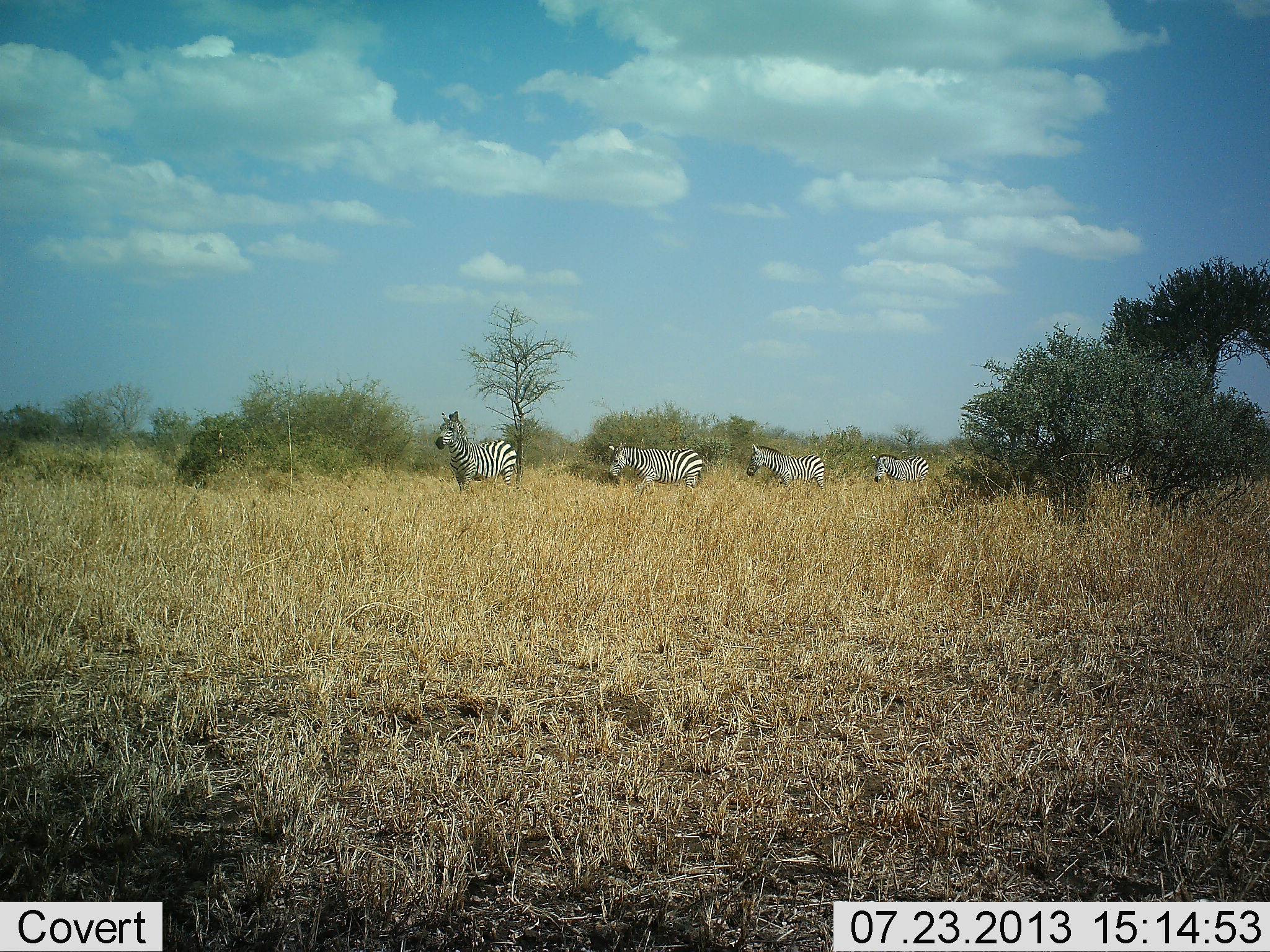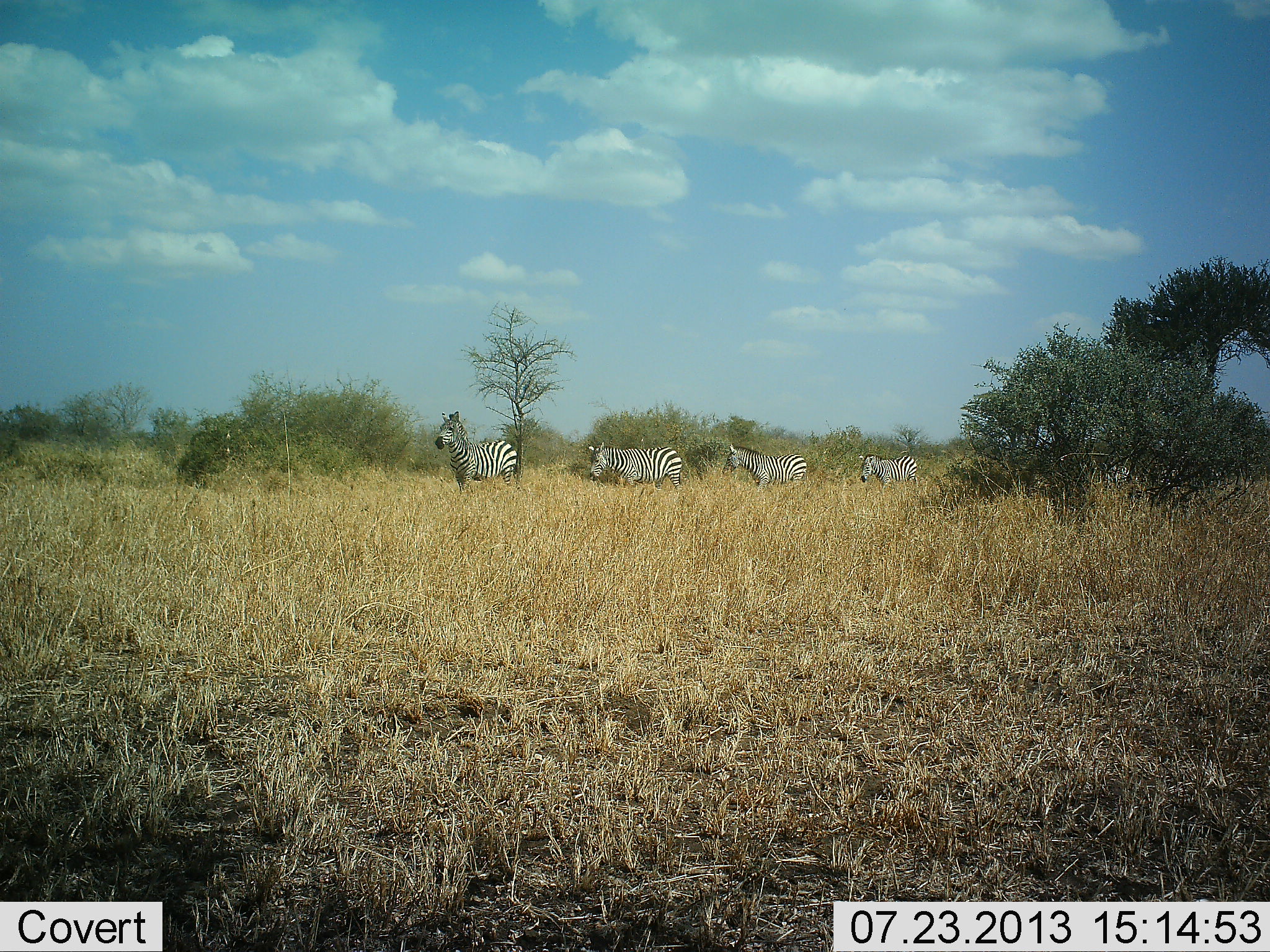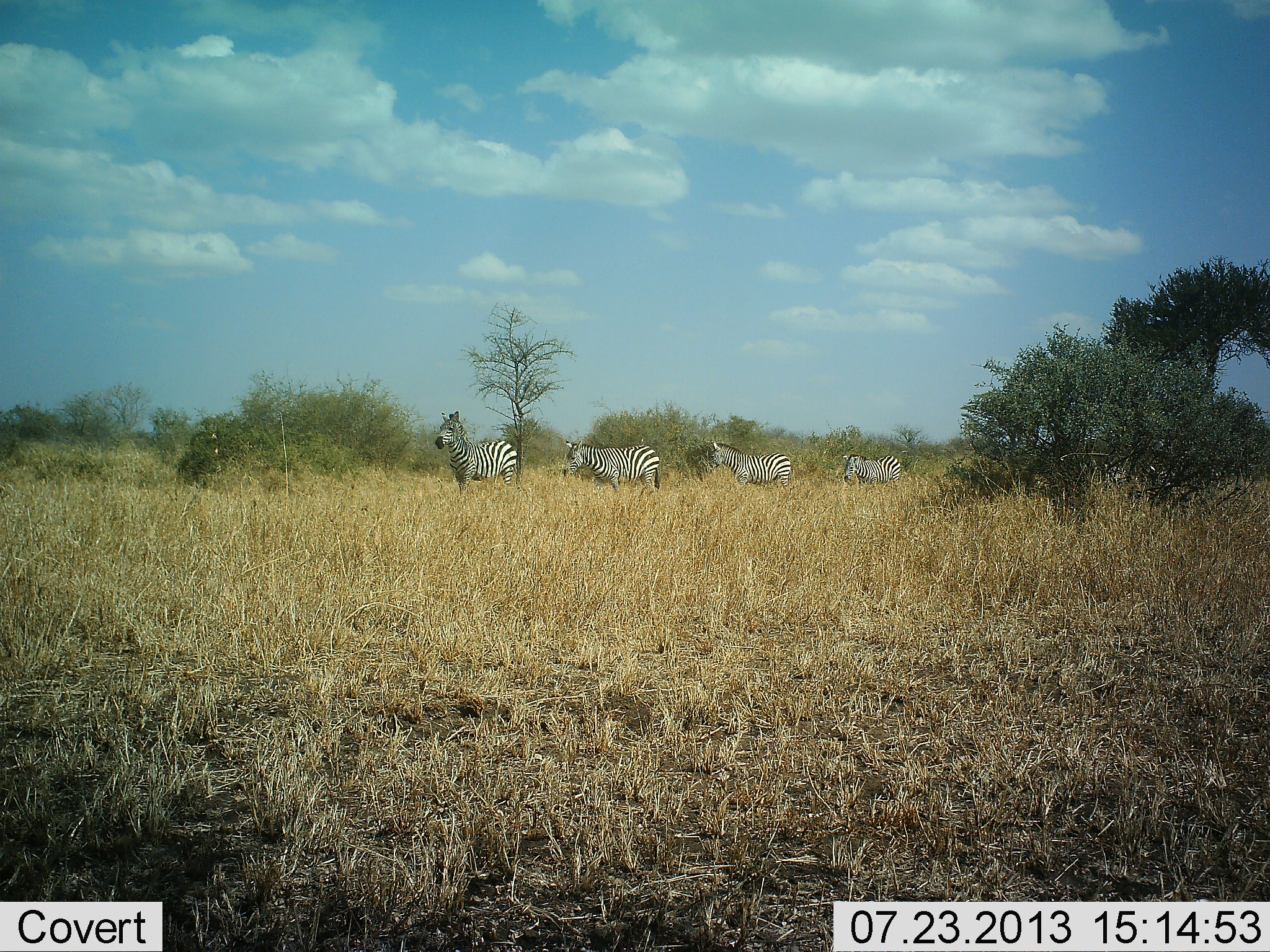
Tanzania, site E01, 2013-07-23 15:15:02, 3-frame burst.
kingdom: Animalia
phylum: Chordata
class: Mammalia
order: Perissodactyla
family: Equidae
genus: Equus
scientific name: Equus quagga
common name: plains zebra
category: zebra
Zebra (plains zebra) (Equus quagga), count 6. Behavior (volunteer vote fractions): standing 70%, resting 0%, moving 90%, interacting 0%. Young present (vote fraction): 0%. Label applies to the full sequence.